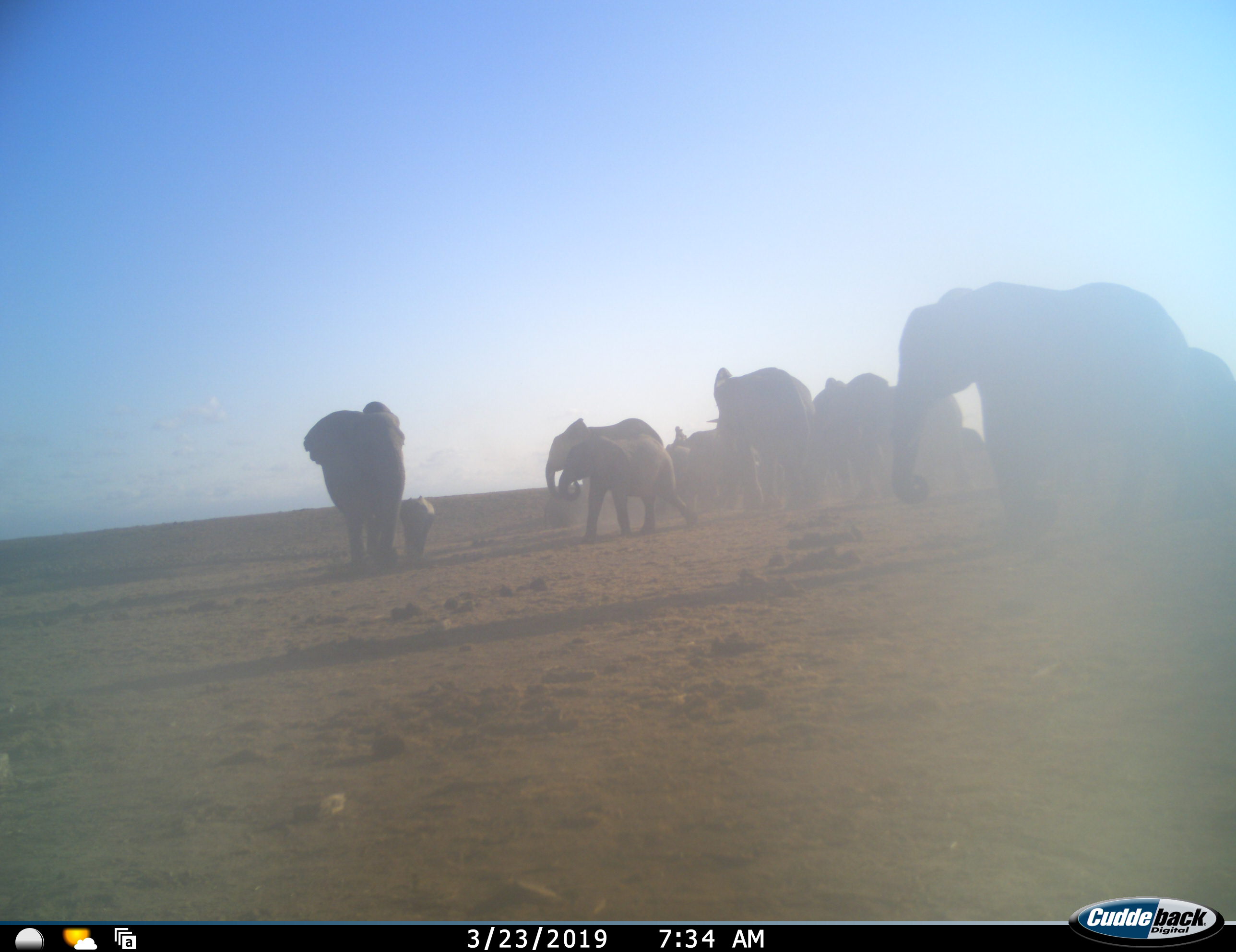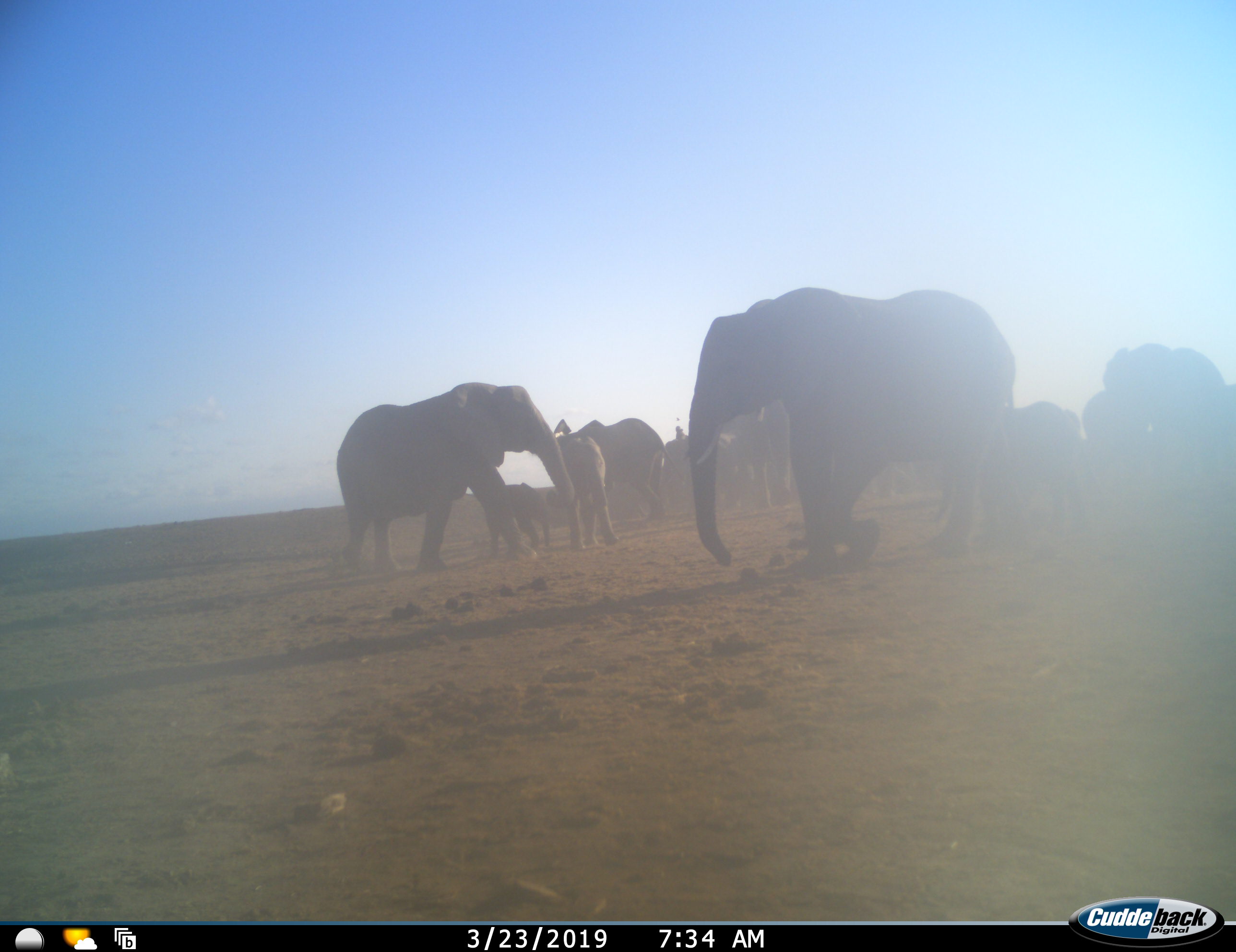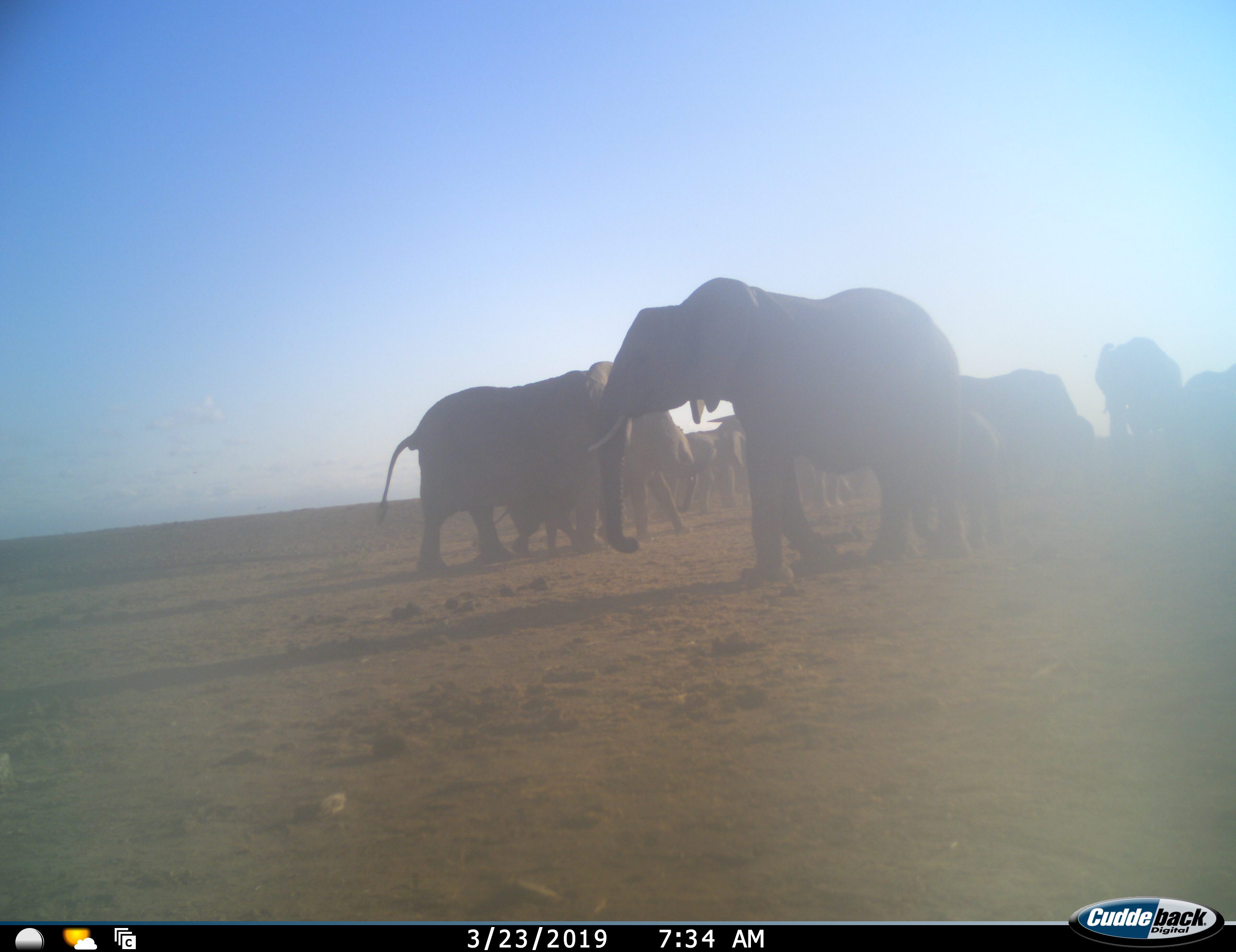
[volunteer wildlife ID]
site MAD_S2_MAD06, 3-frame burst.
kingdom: Animalia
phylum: Chordata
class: Mammalia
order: Proboscidea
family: Elephantidae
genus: Loxodonta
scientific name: Loxodonta africana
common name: african bush elephant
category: elephant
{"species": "elephant (african bush elephant) (Loxodonta africana)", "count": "11-50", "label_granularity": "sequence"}